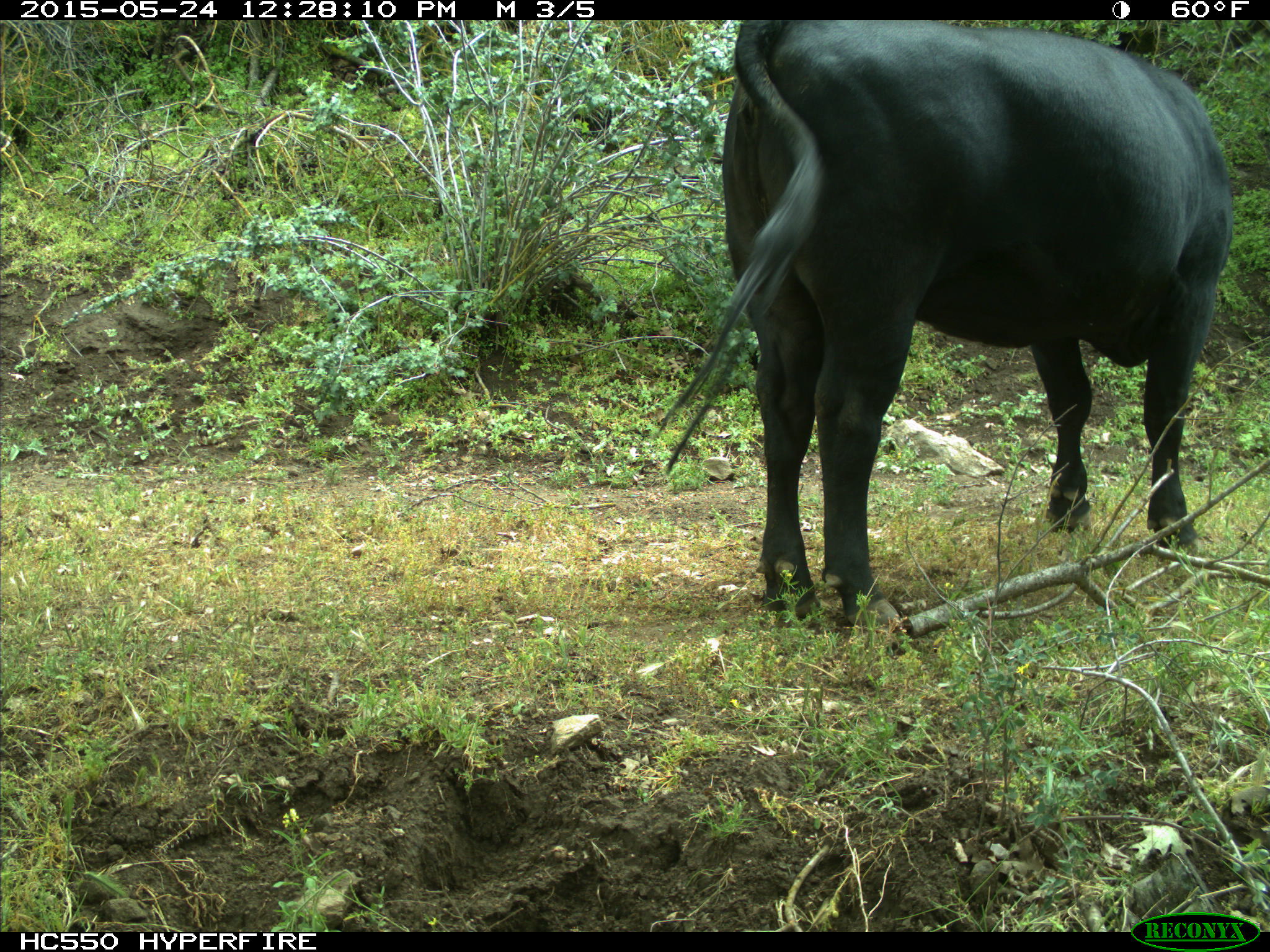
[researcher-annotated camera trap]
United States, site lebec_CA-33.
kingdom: Animalia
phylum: Chordata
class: Mammalia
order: Artiodactyla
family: Bovidae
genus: Bos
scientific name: Bos taurus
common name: domestic cow